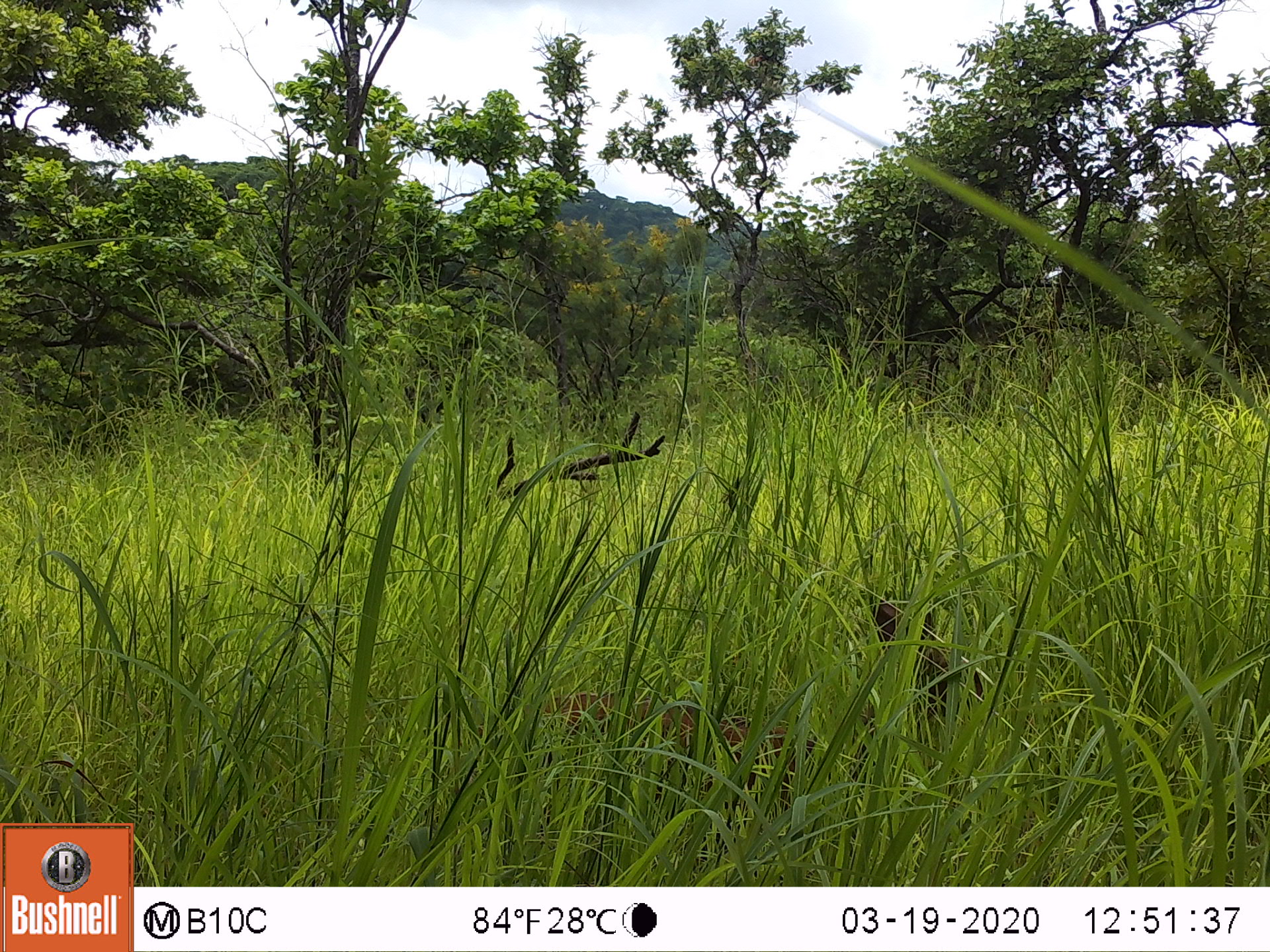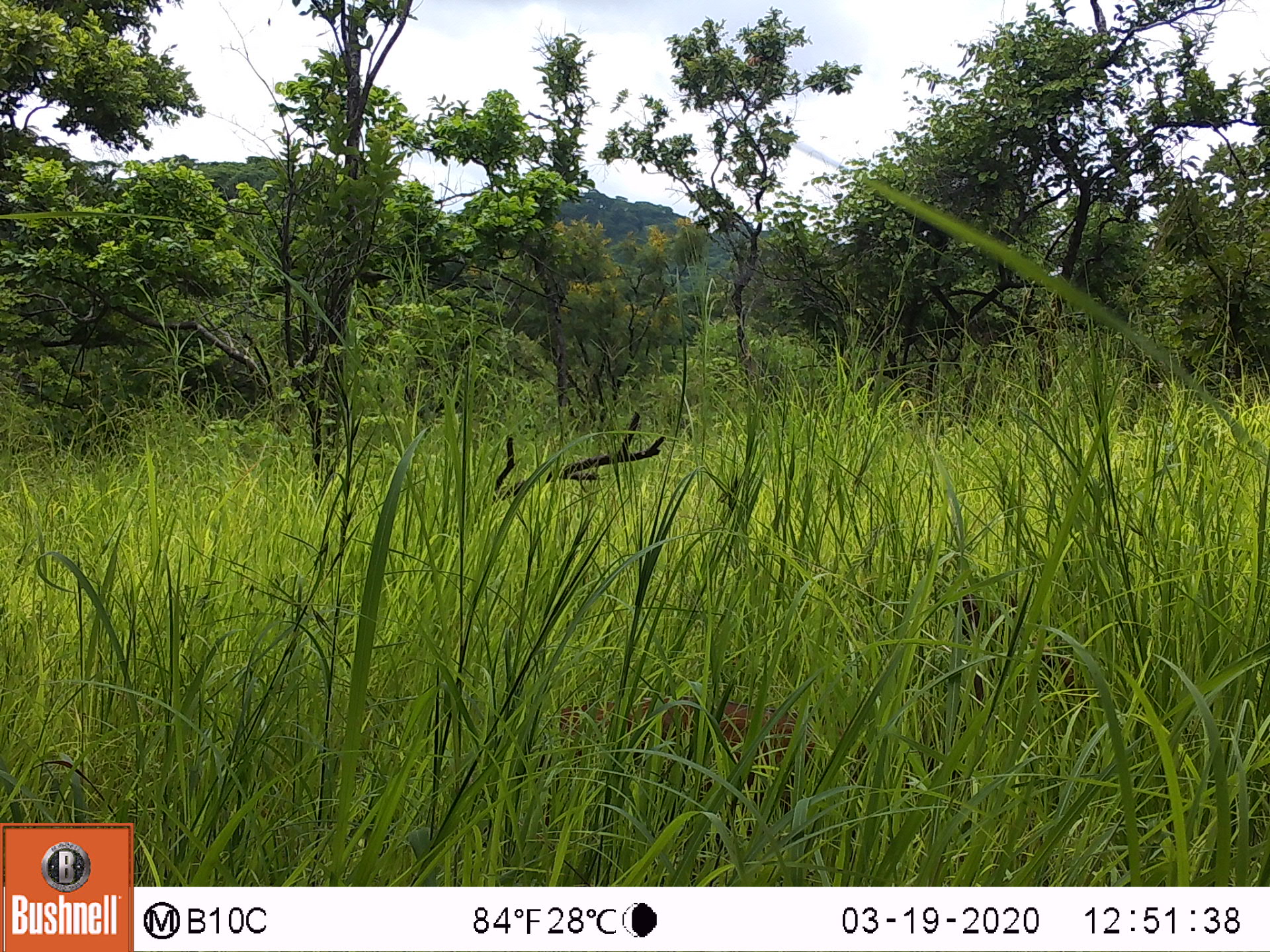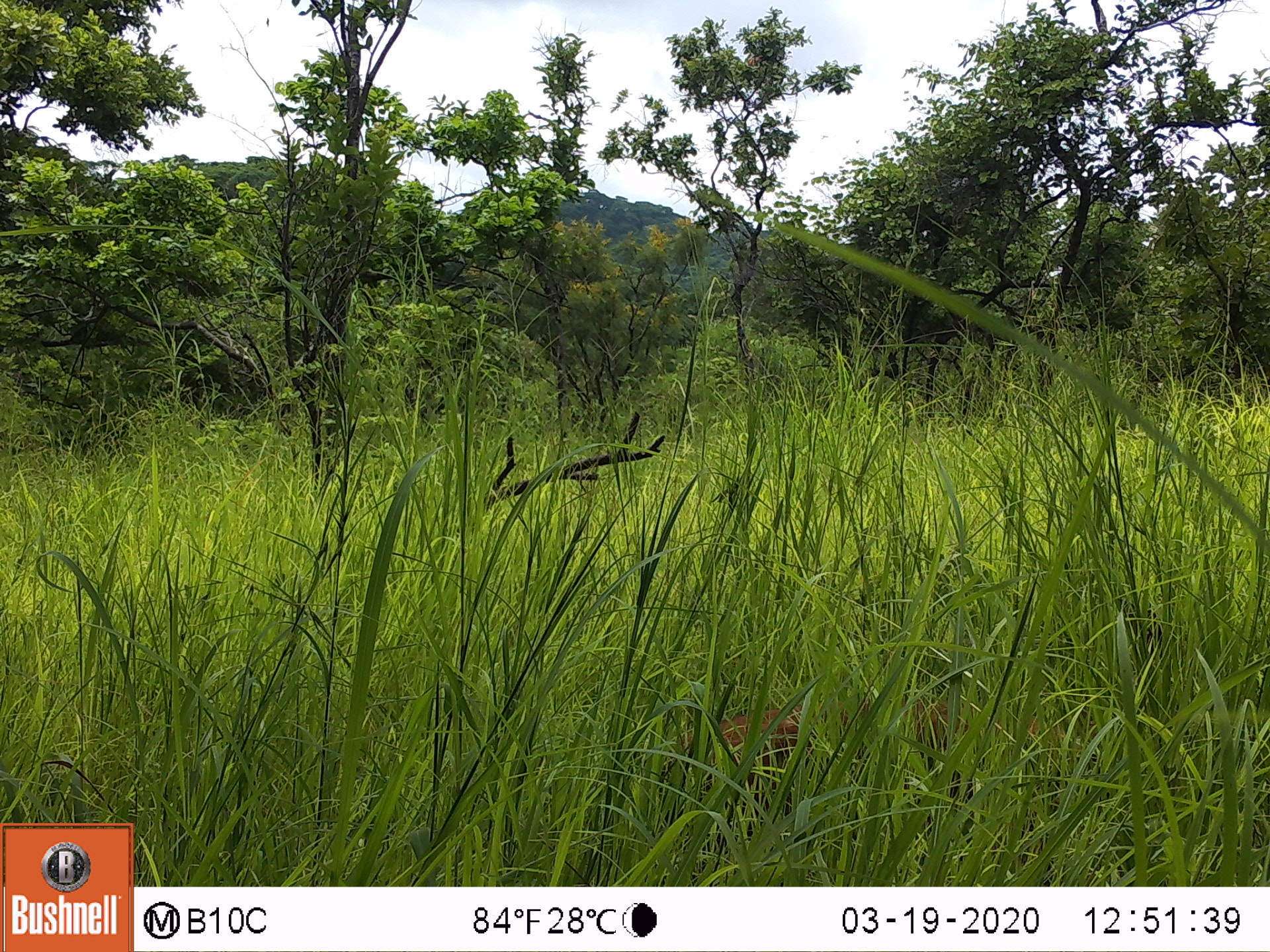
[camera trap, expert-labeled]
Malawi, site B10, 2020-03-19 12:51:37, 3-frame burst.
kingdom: Animalia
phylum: Chordata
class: Mammalia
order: Artiodactyla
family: Bovidae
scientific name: Antilopinae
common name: small antelope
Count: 1.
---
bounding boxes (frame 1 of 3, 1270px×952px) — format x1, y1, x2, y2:
small antelope: 524, 600, 1002, 779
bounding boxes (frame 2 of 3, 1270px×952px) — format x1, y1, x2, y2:
small antelope: 541, 575, 1109, 759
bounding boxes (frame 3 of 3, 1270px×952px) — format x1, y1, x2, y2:
small antelope: 651, 684, 1068, 799